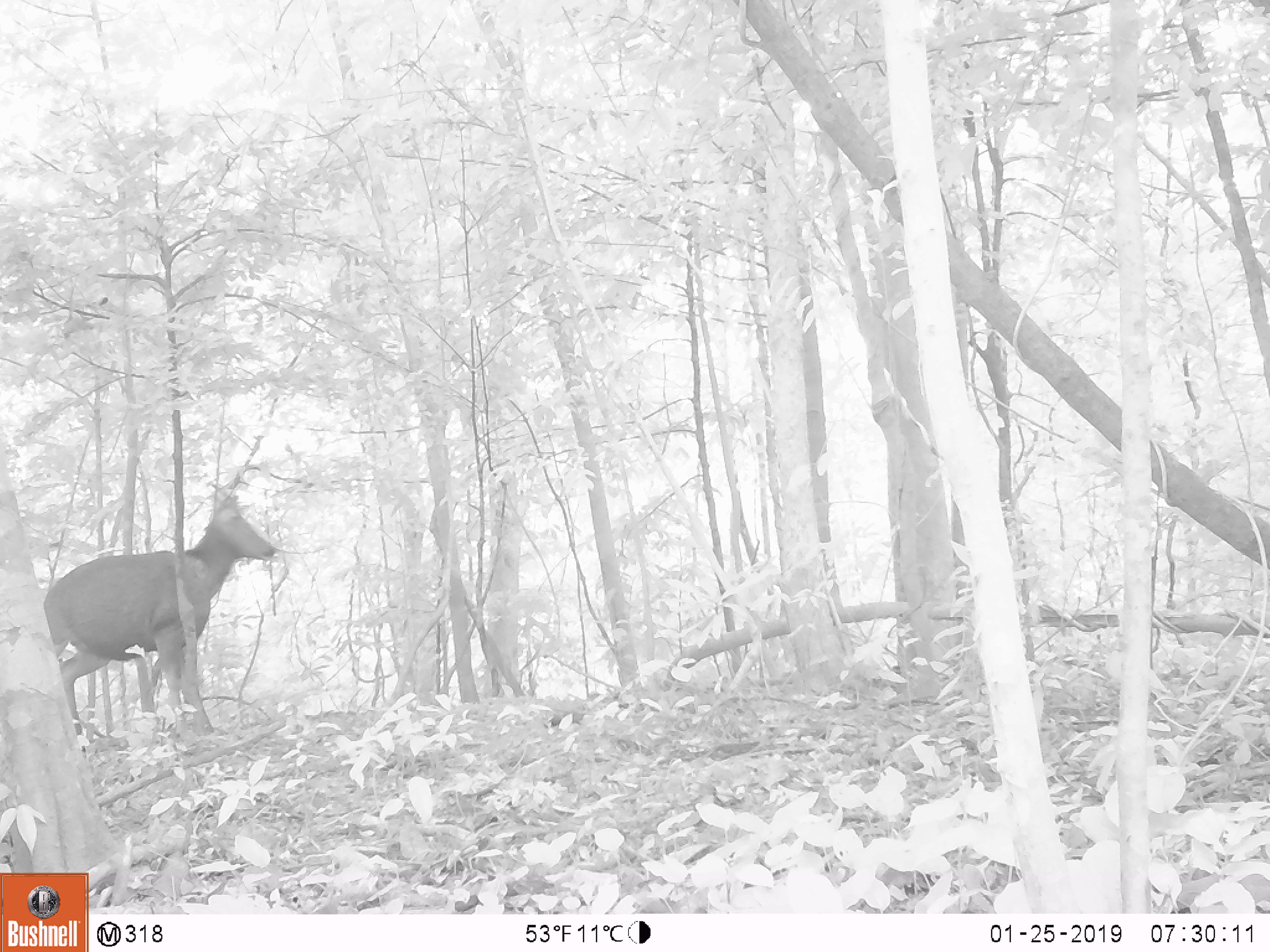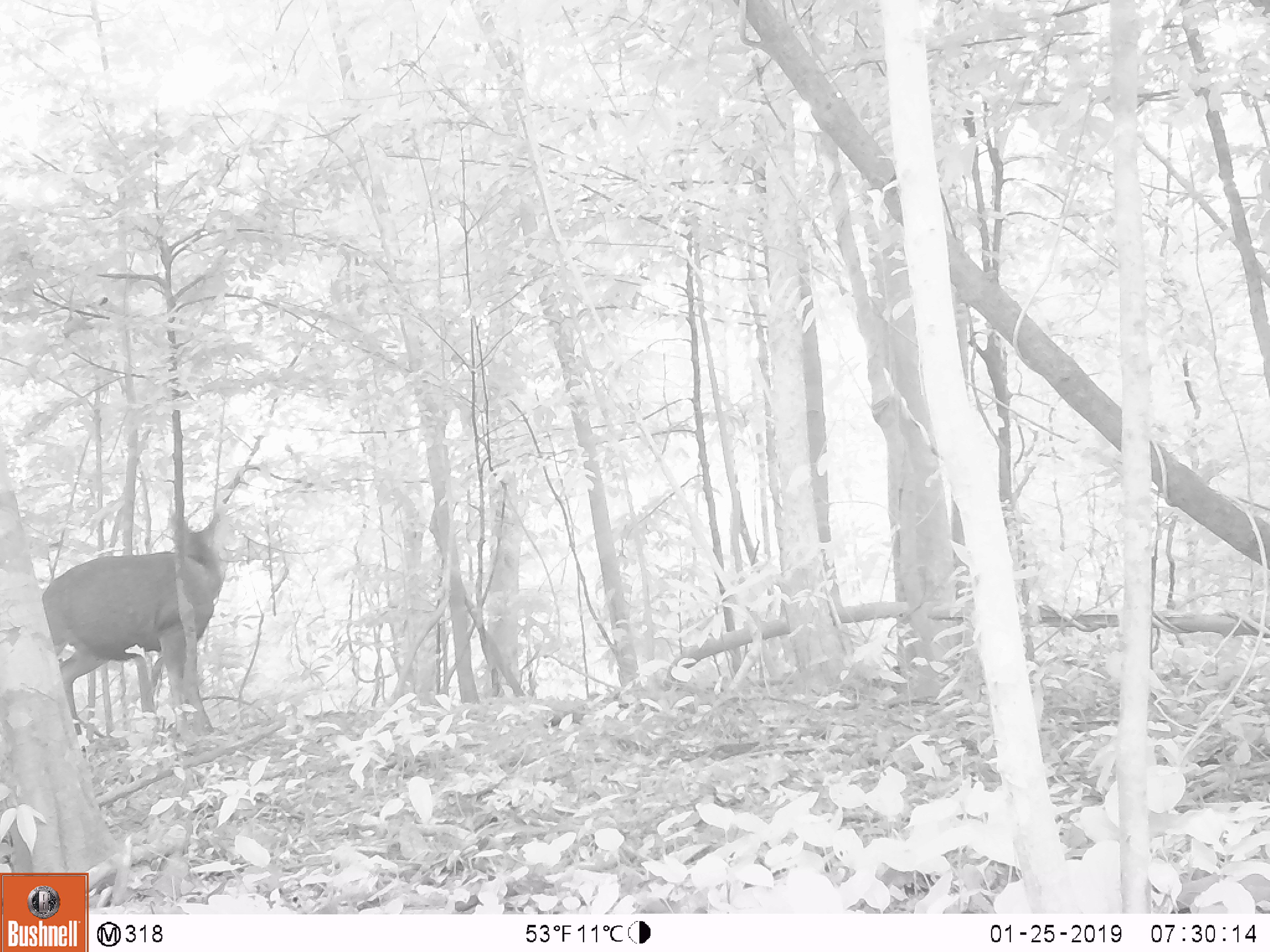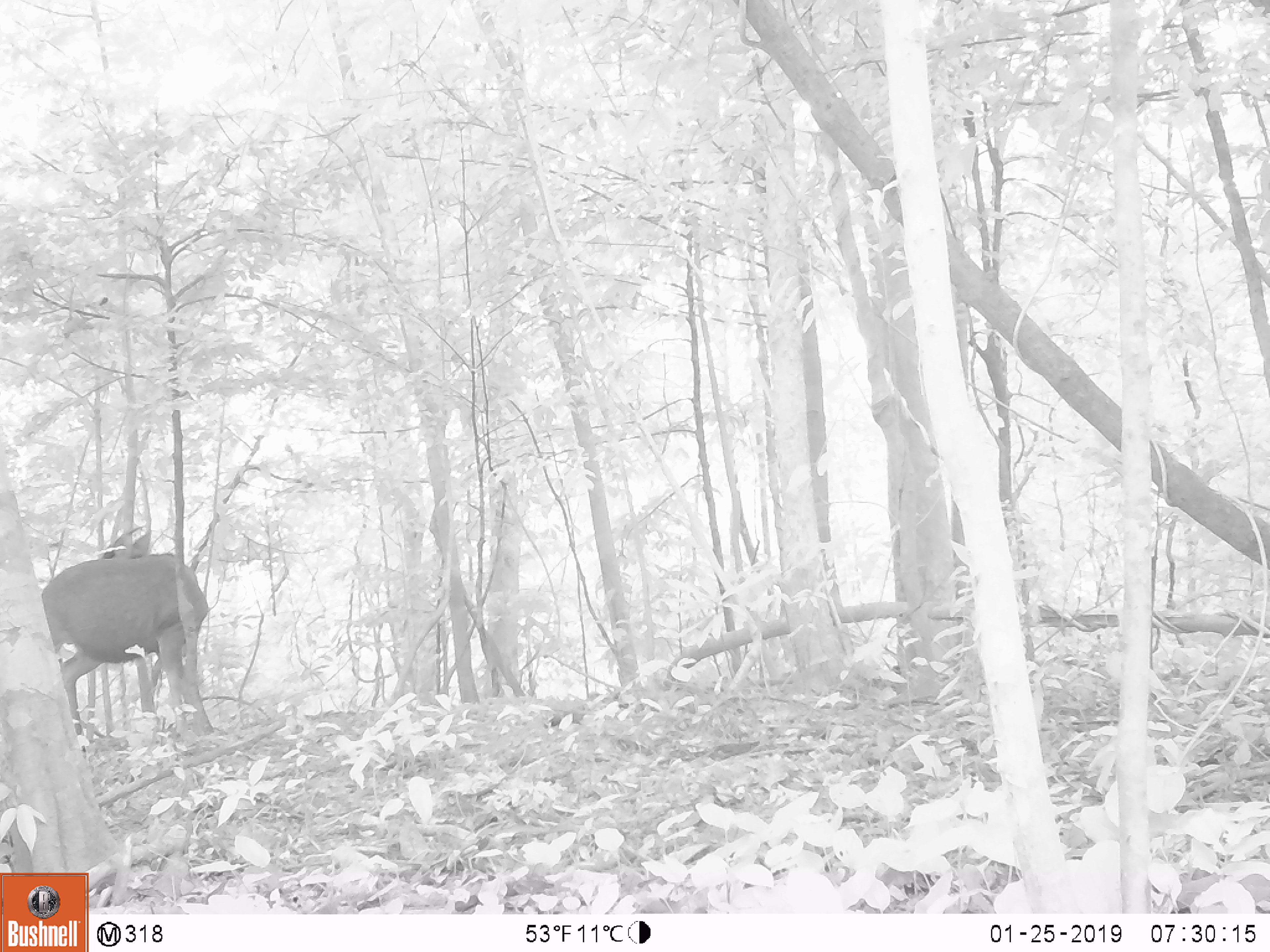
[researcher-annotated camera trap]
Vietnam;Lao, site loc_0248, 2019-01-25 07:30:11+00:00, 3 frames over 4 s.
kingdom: Animalia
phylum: Chordata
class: Mammalia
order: Artiodactyla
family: Cervidae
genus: Rusa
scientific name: Rusa unicolor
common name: sambar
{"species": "sambar (Rusa unicolor)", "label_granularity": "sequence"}